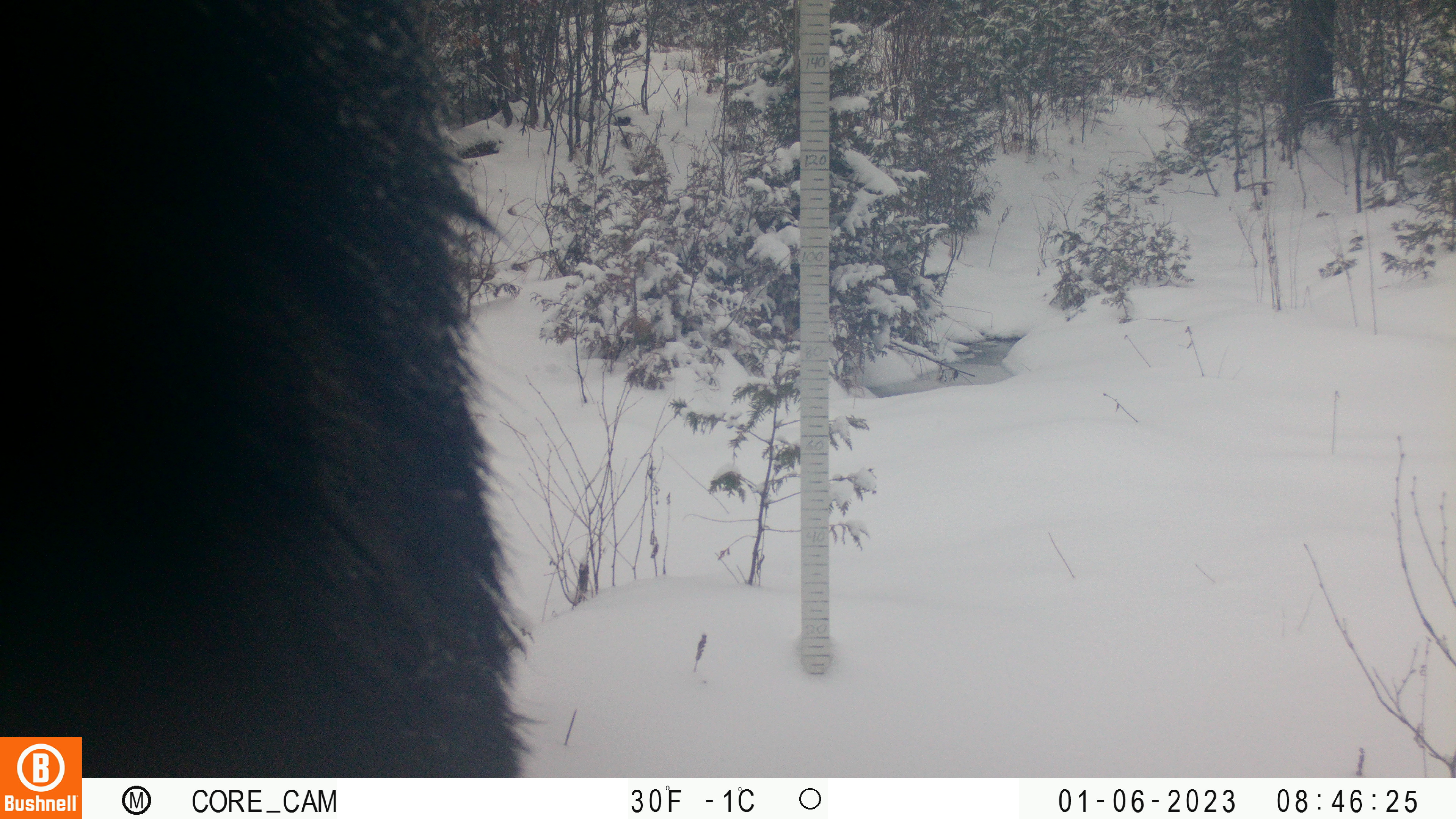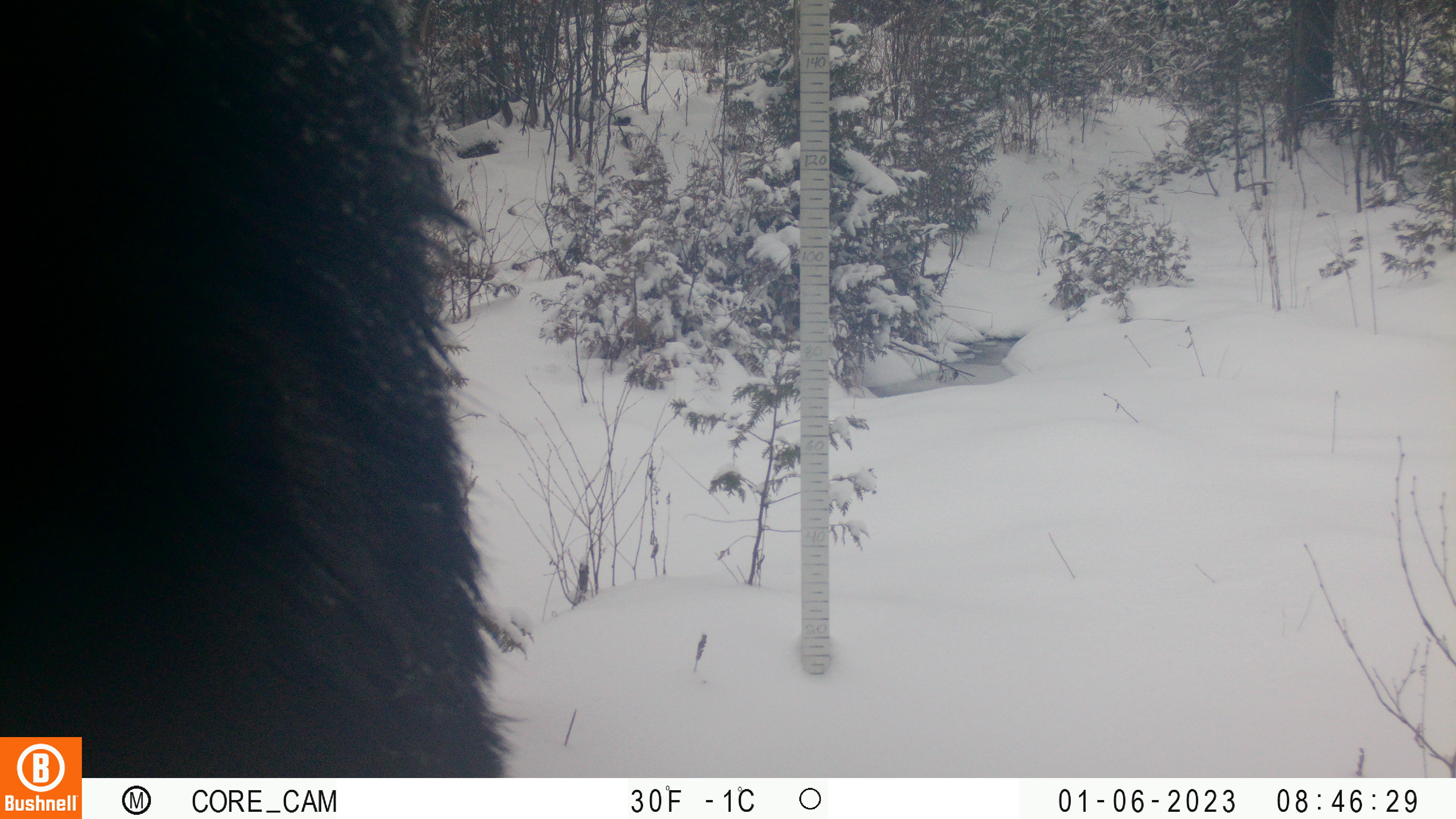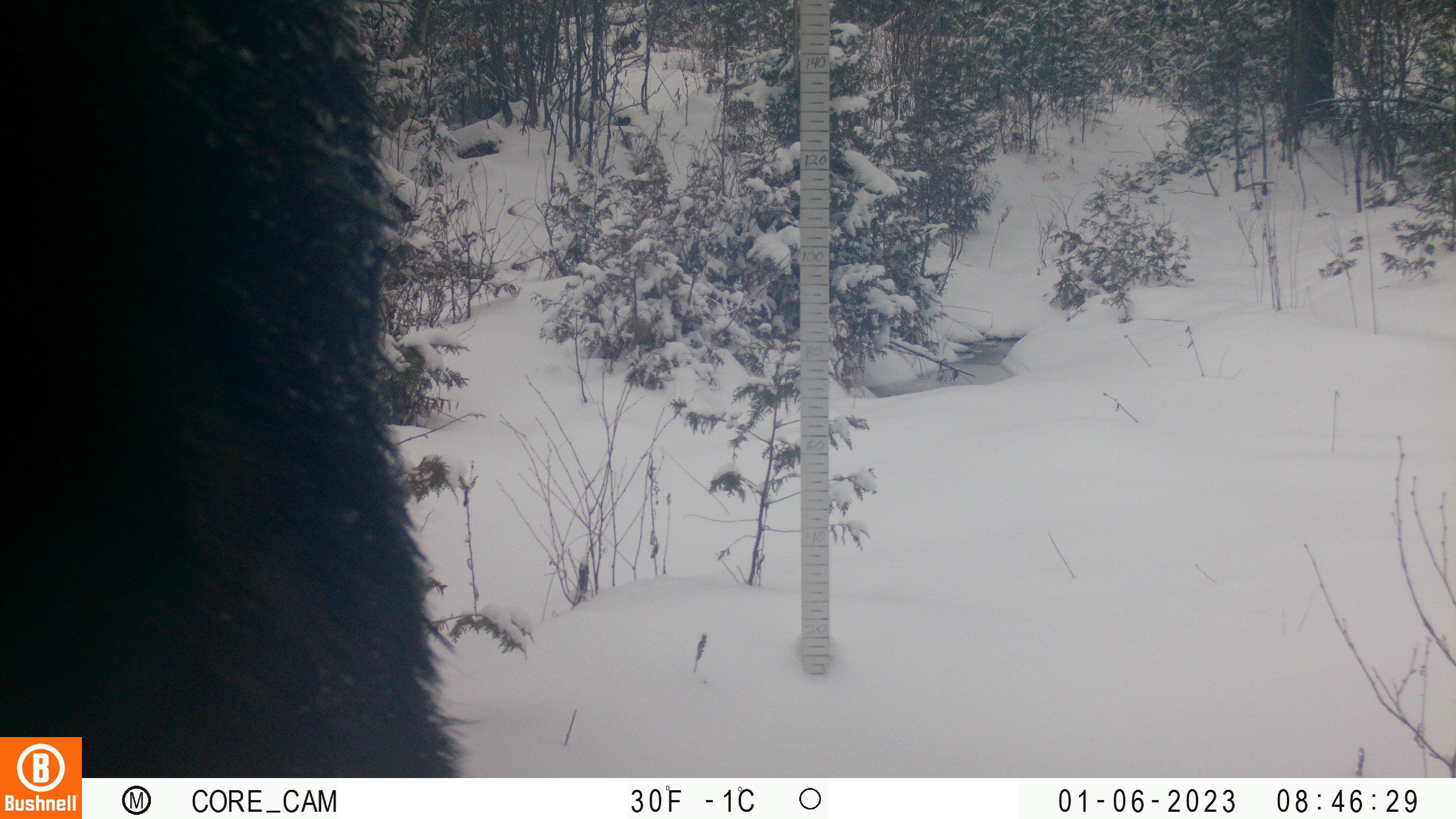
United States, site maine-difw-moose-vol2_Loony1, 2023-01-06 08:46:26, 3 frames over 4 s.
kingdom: Animalia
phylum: Chordata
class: Mammalia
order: Artiodactyla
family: Cervidae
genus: Alces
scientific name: Alces alces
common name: moose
Moose (Alces alces).